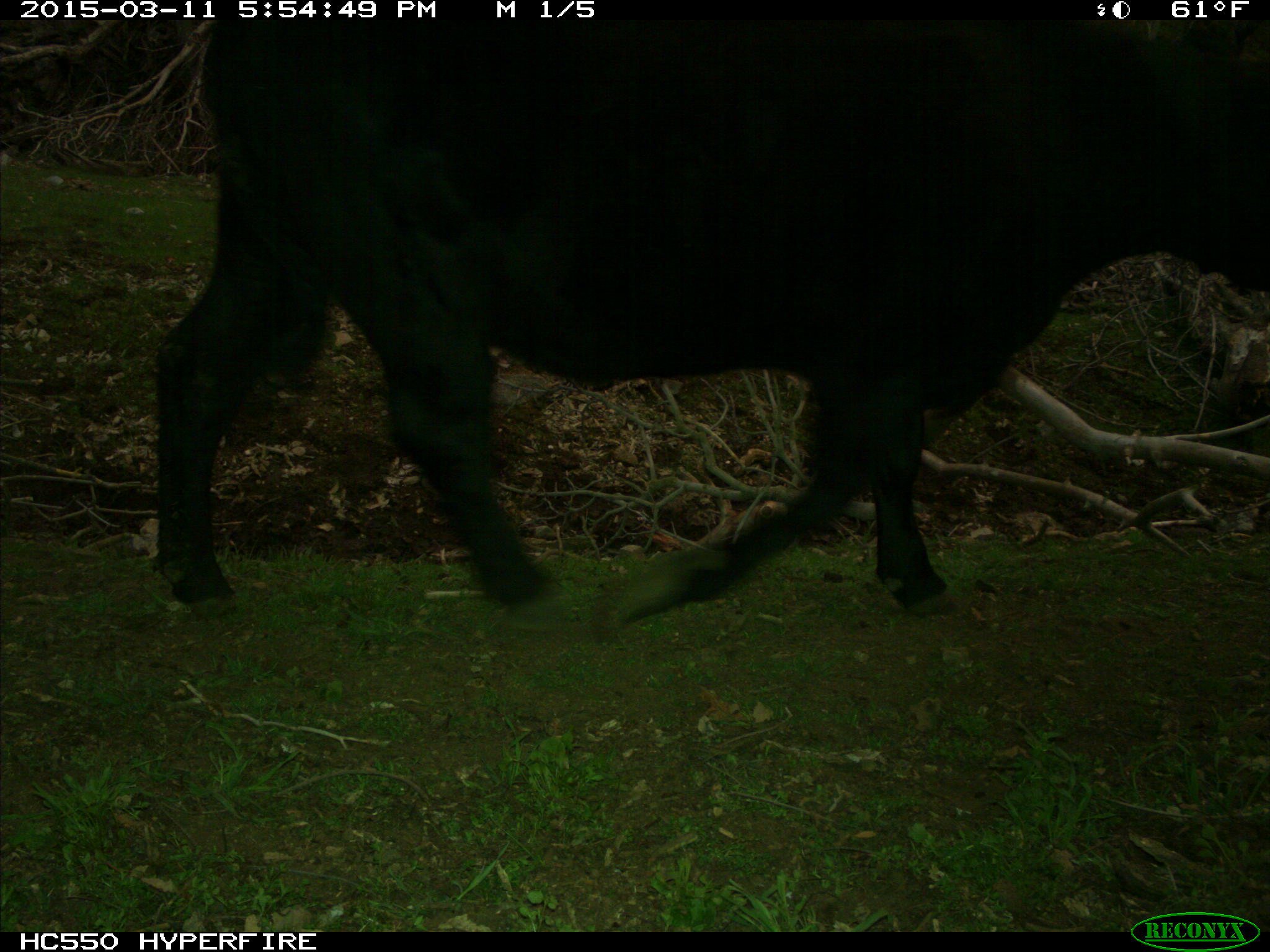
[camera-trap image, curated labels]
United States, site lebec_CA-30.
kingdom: Animalia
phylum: Chordata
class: Mammalia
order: Artiodactyla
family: Bovidae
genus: Bos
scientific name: Bos taurus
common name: domestic cow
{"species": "Bos taurus (domestic cow)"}